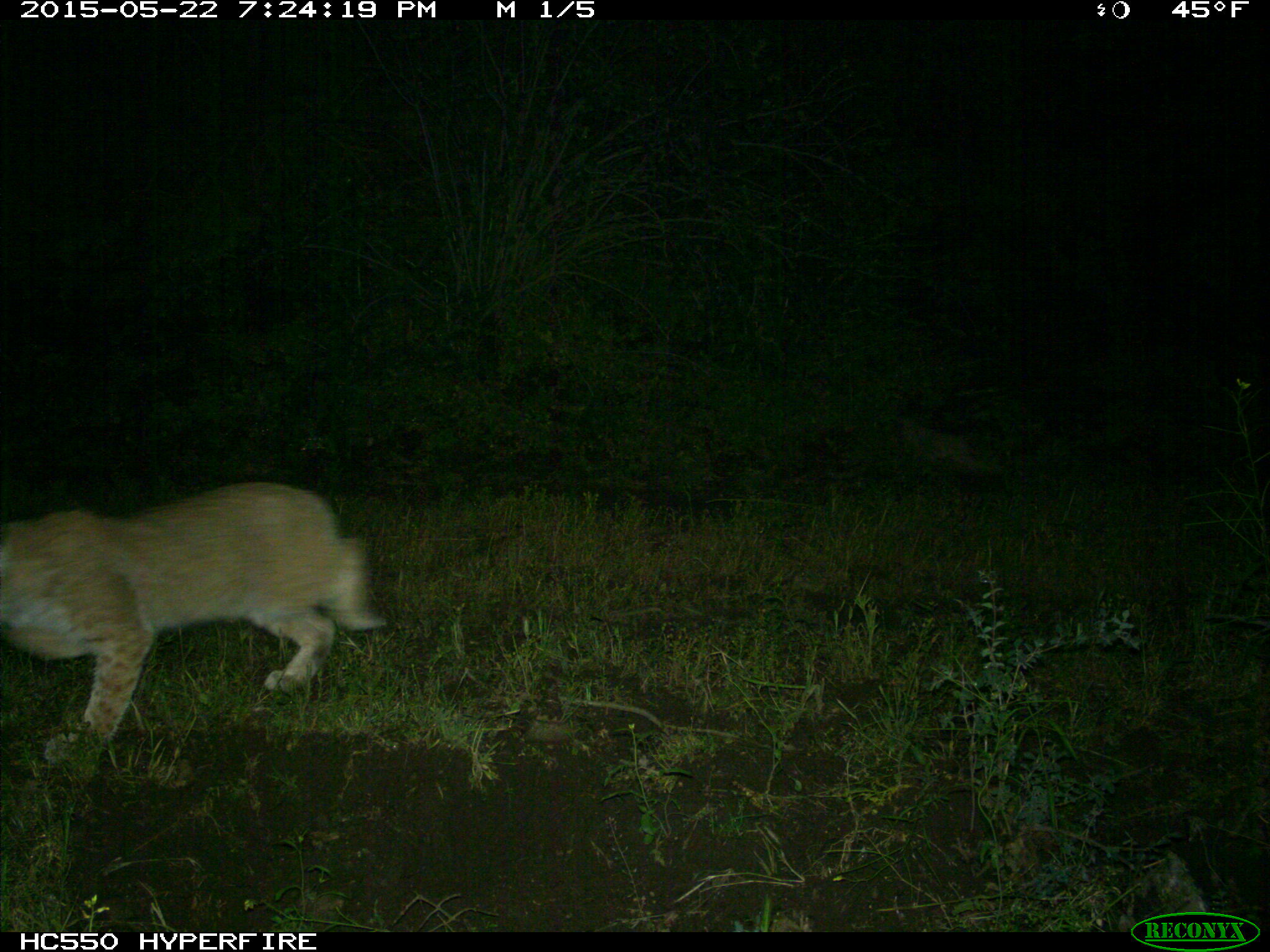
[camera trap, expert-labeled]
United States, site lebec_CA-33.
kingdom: Animalia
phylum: Chordata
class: Mammalia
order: Carnivora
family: Felidae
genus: Lynx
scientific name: Lynx rufus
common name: bobcat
Lynx rufus (bobcat).